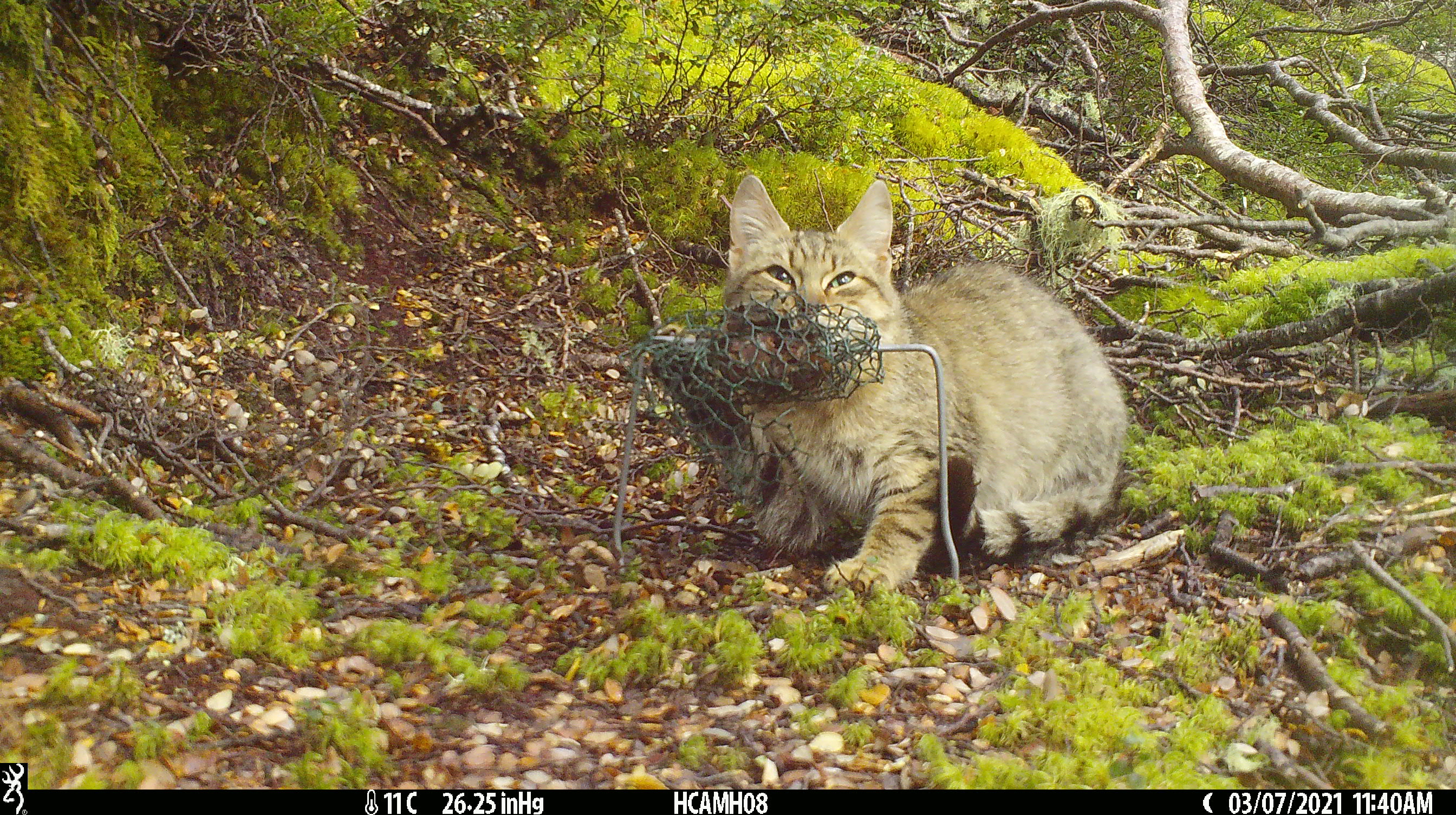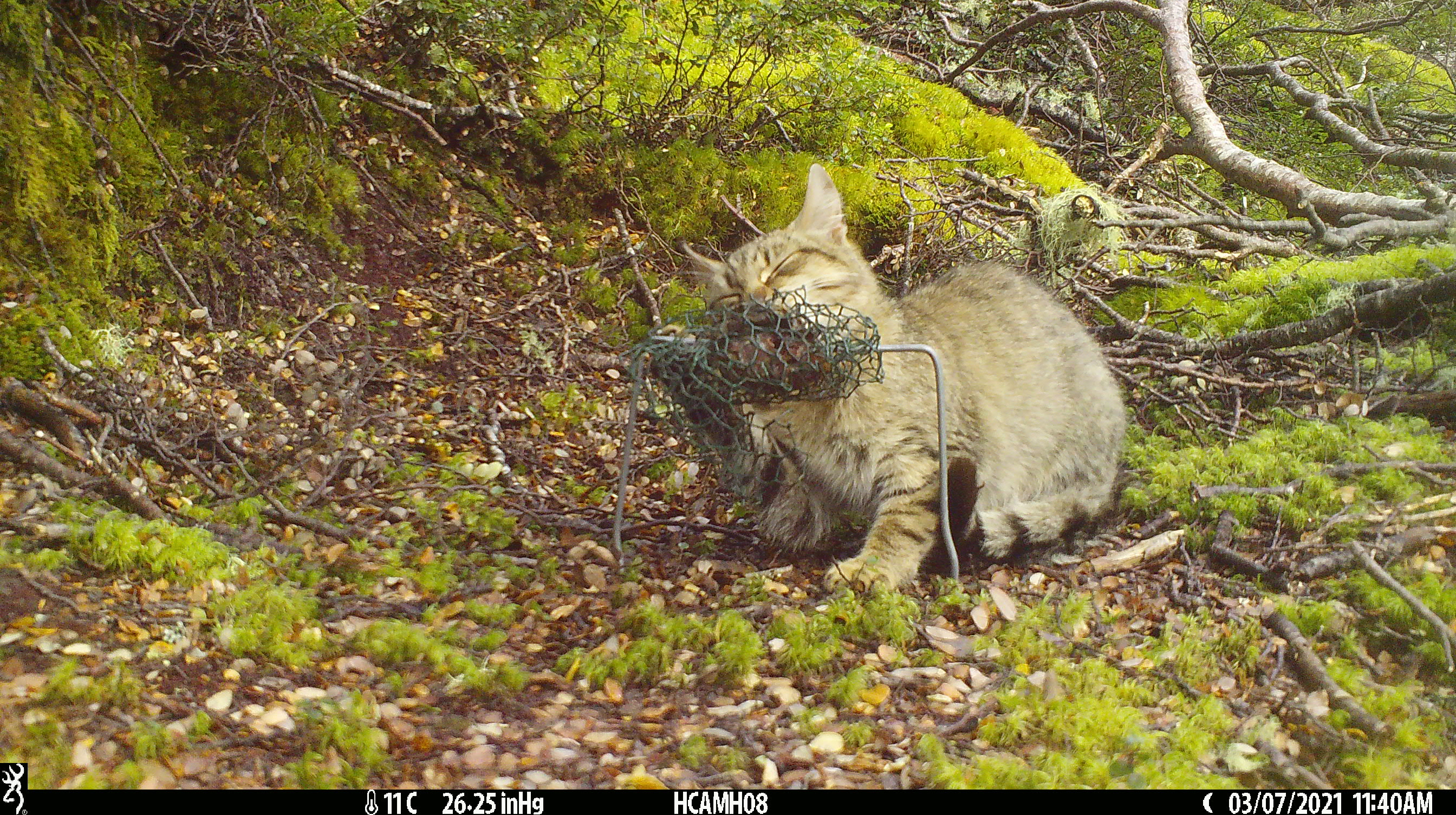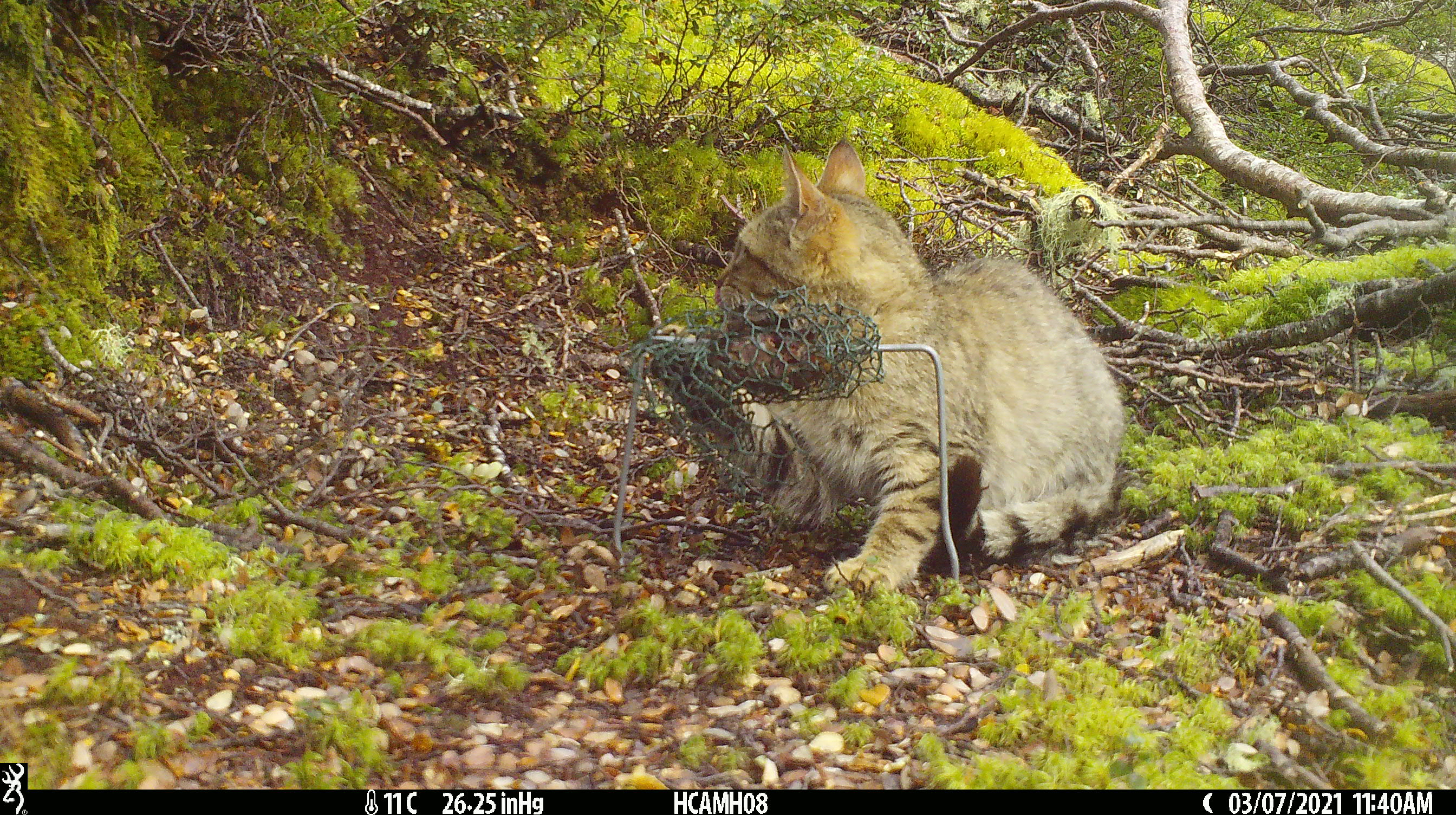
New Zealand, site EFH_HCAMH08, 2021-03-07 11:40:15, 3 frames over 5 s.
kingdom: Animalia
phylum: Chordata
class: Mammalia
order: Carnivora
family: Felidae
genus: Felis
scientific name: Felis catus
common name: domestic cat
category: cat